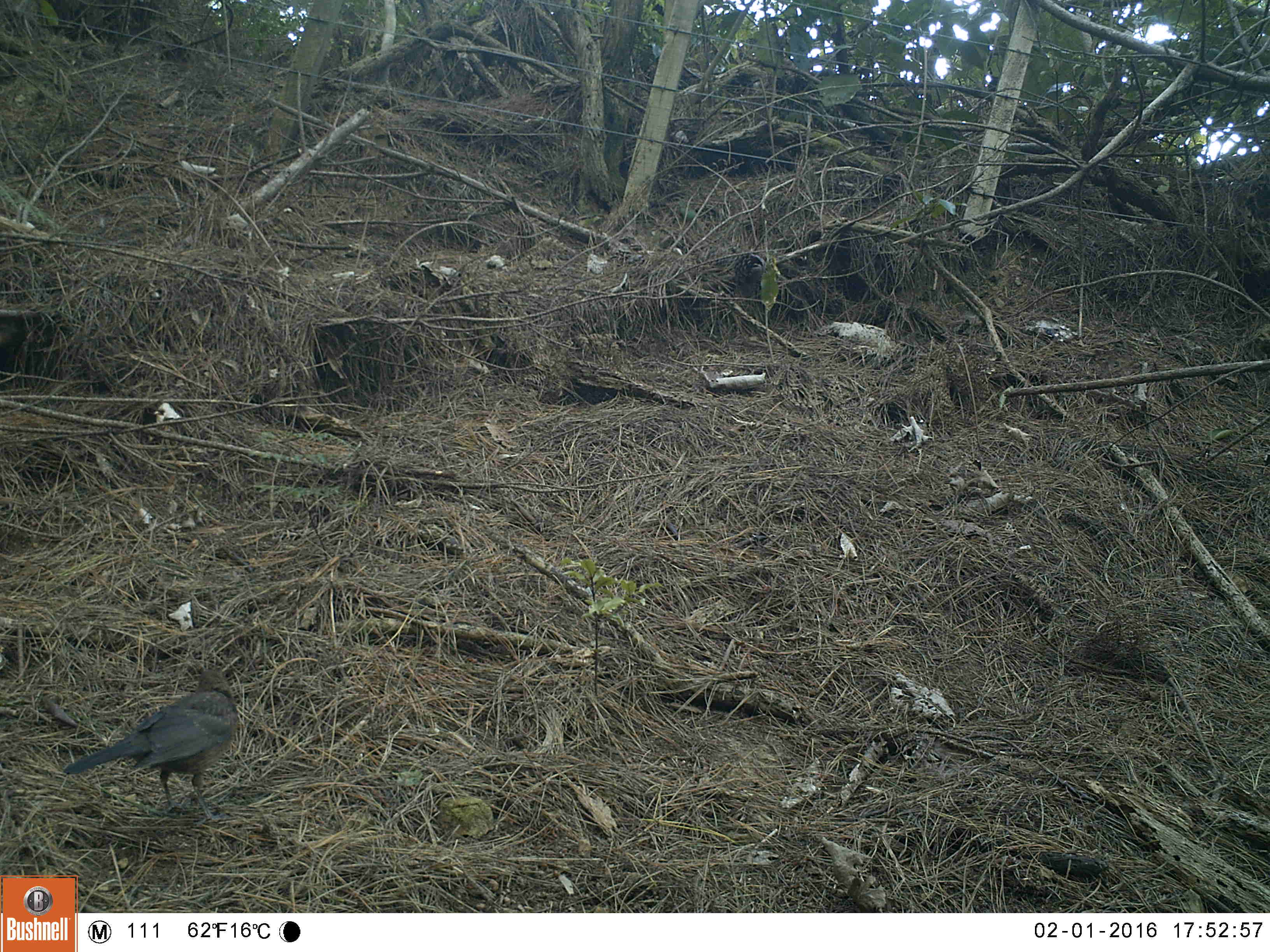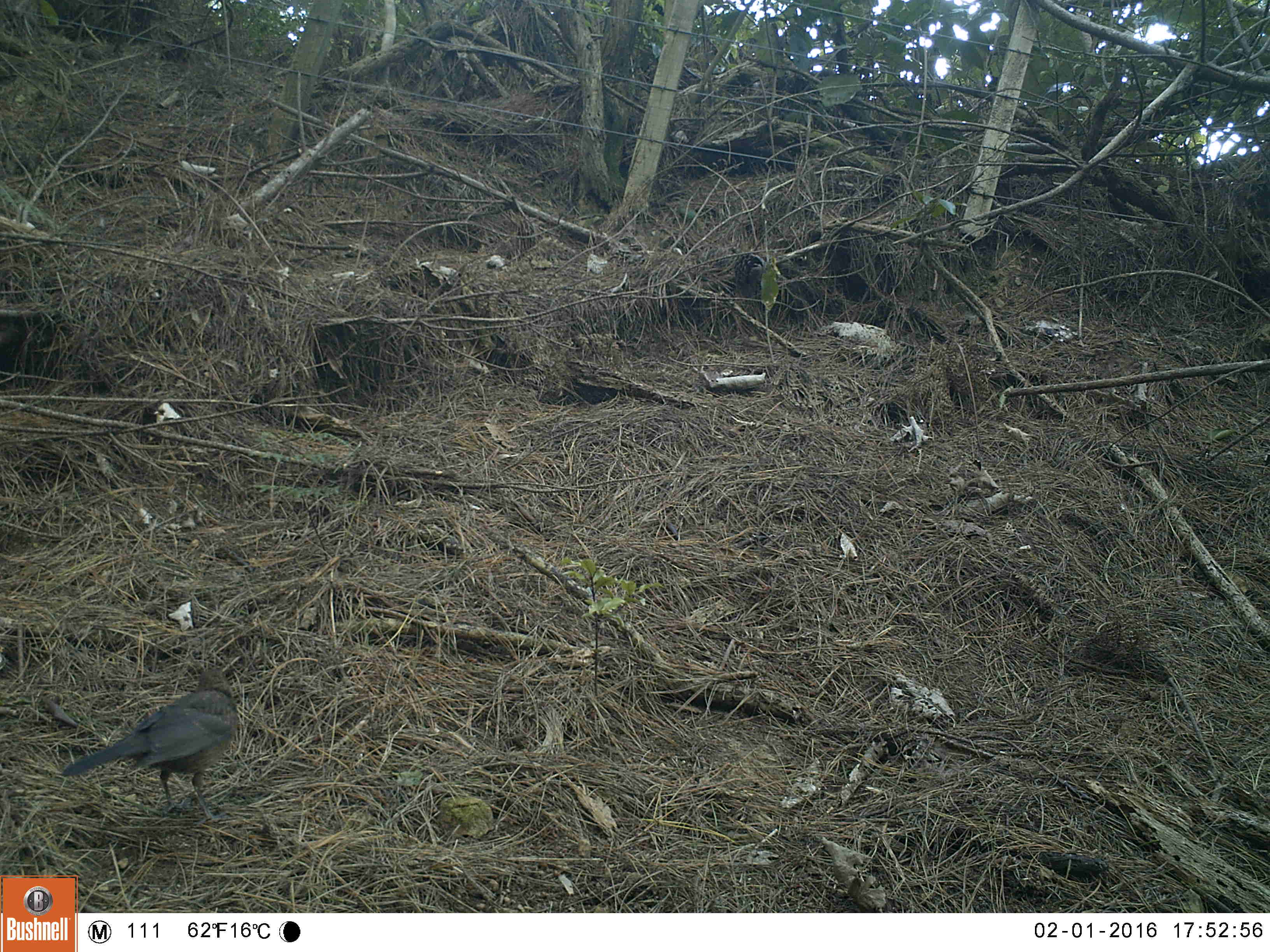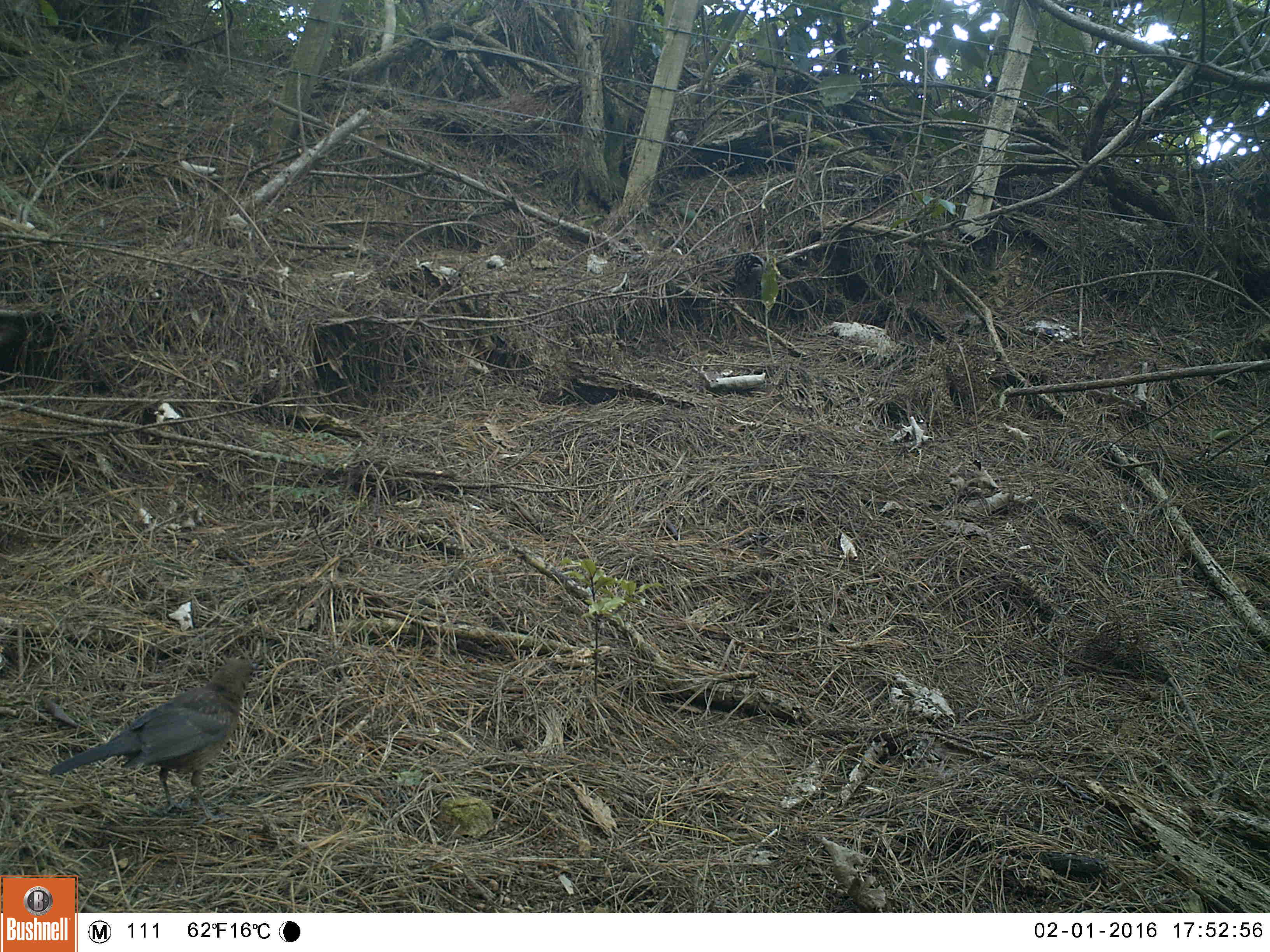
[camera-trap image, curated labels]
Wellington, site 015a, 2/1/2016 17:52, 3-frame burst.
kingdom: Animalia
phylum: Chordata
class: Aves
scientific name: Aves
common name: bird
Bird (Aves).